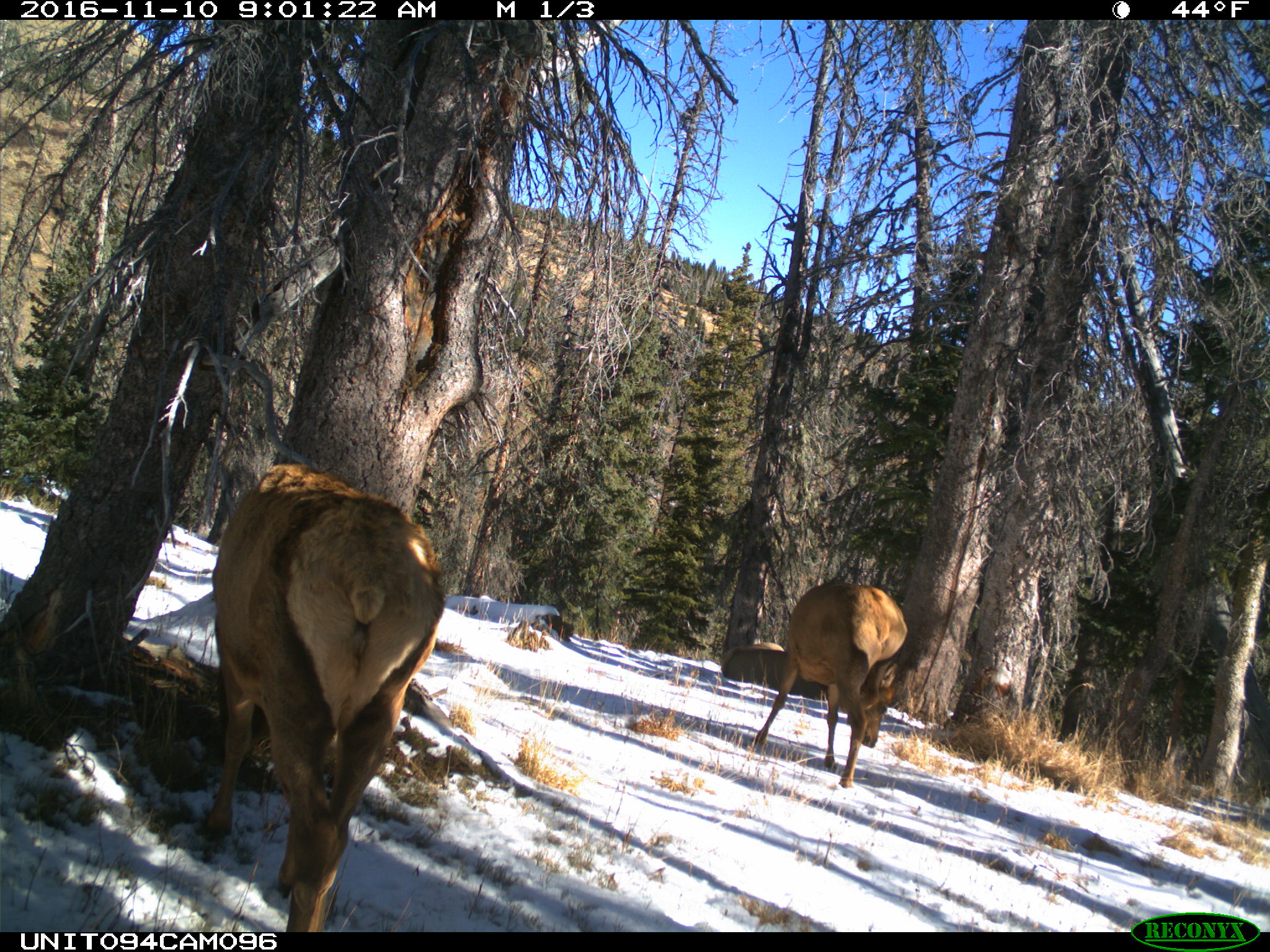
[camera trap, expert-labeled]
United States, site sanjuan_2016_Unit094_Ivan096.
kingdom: Animalia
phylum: Chordata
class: Mammalia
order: Artiodactyla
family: Cervidae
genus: Cervus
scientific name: Cervus elaphus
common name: red deer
Cervus elaphus (red deer).